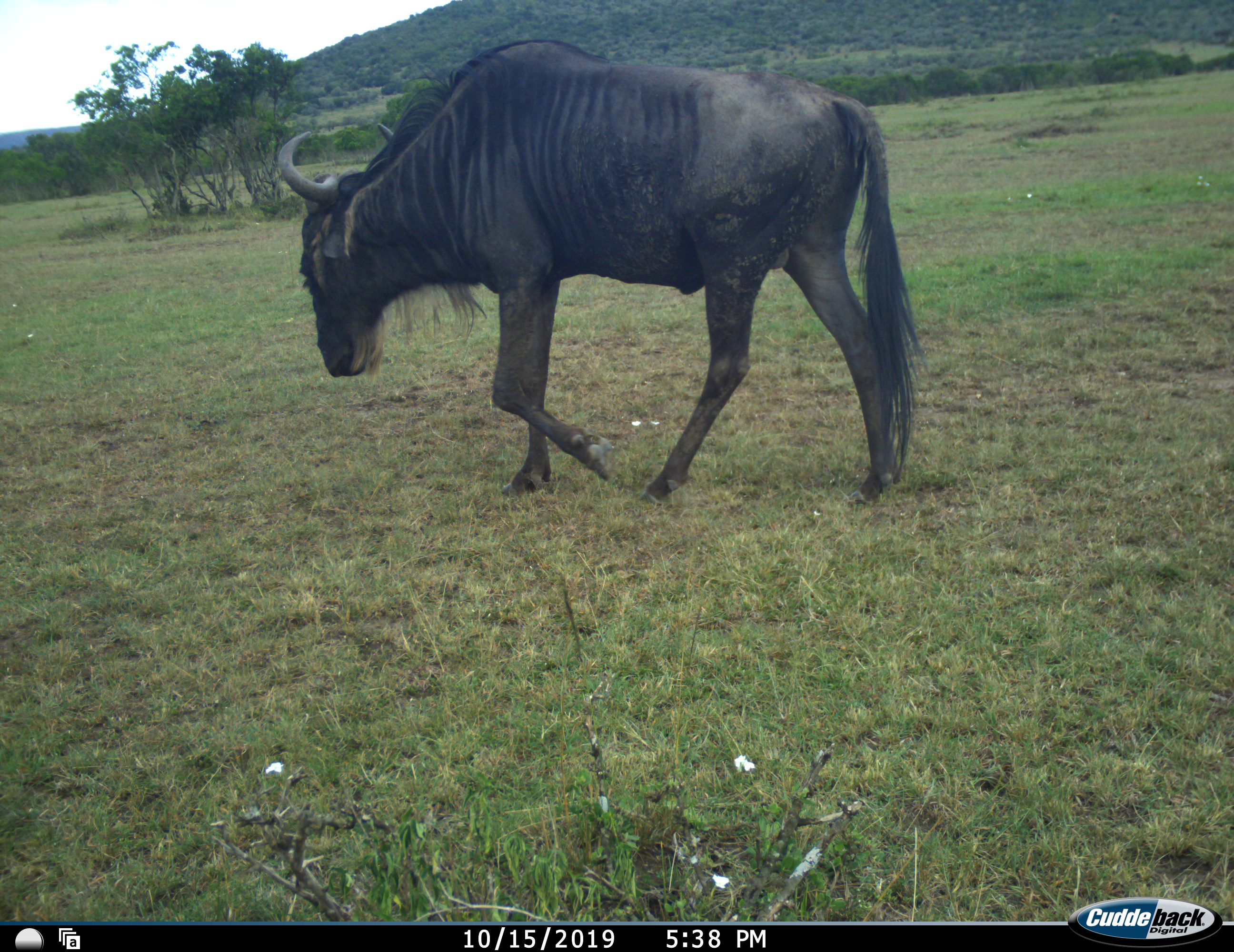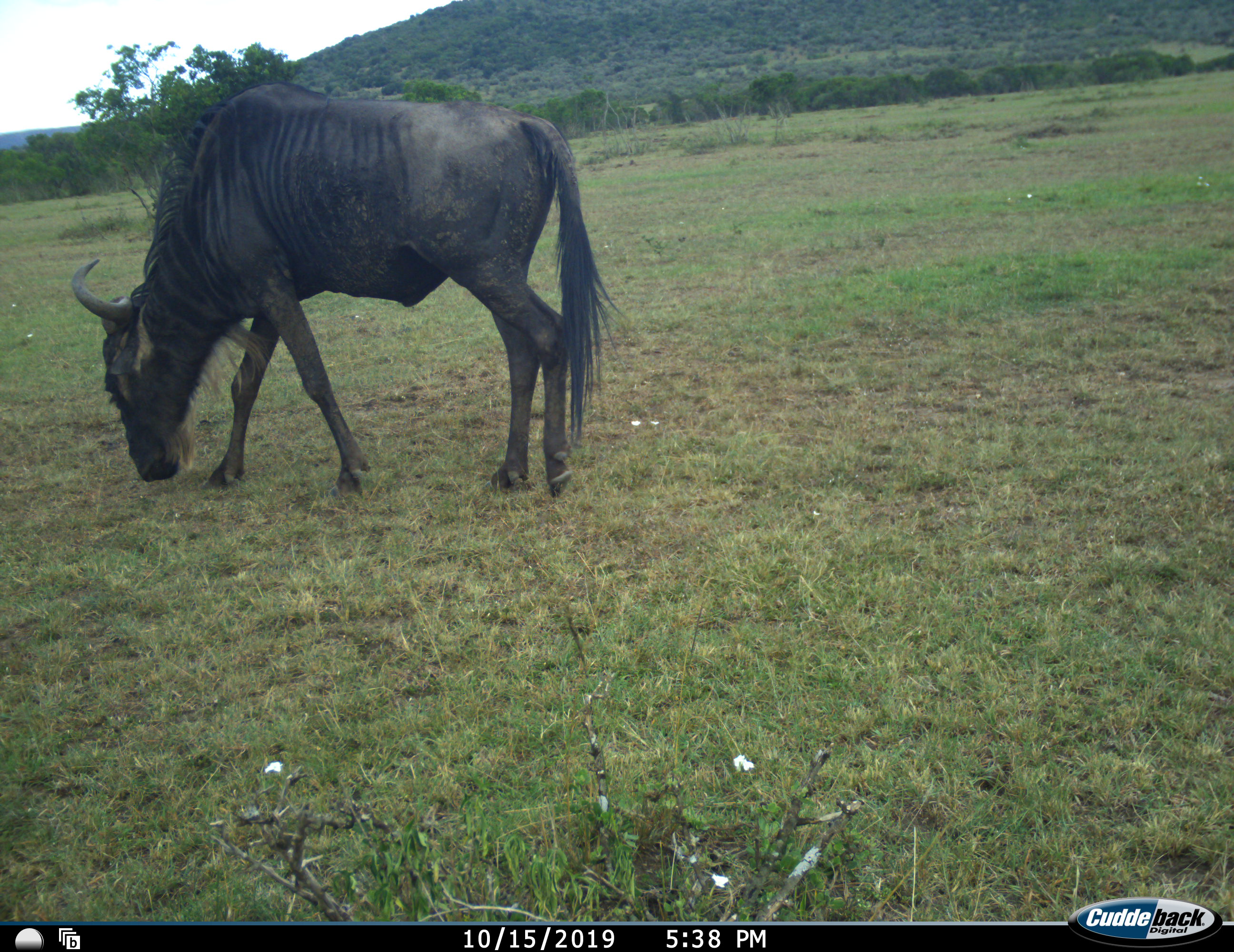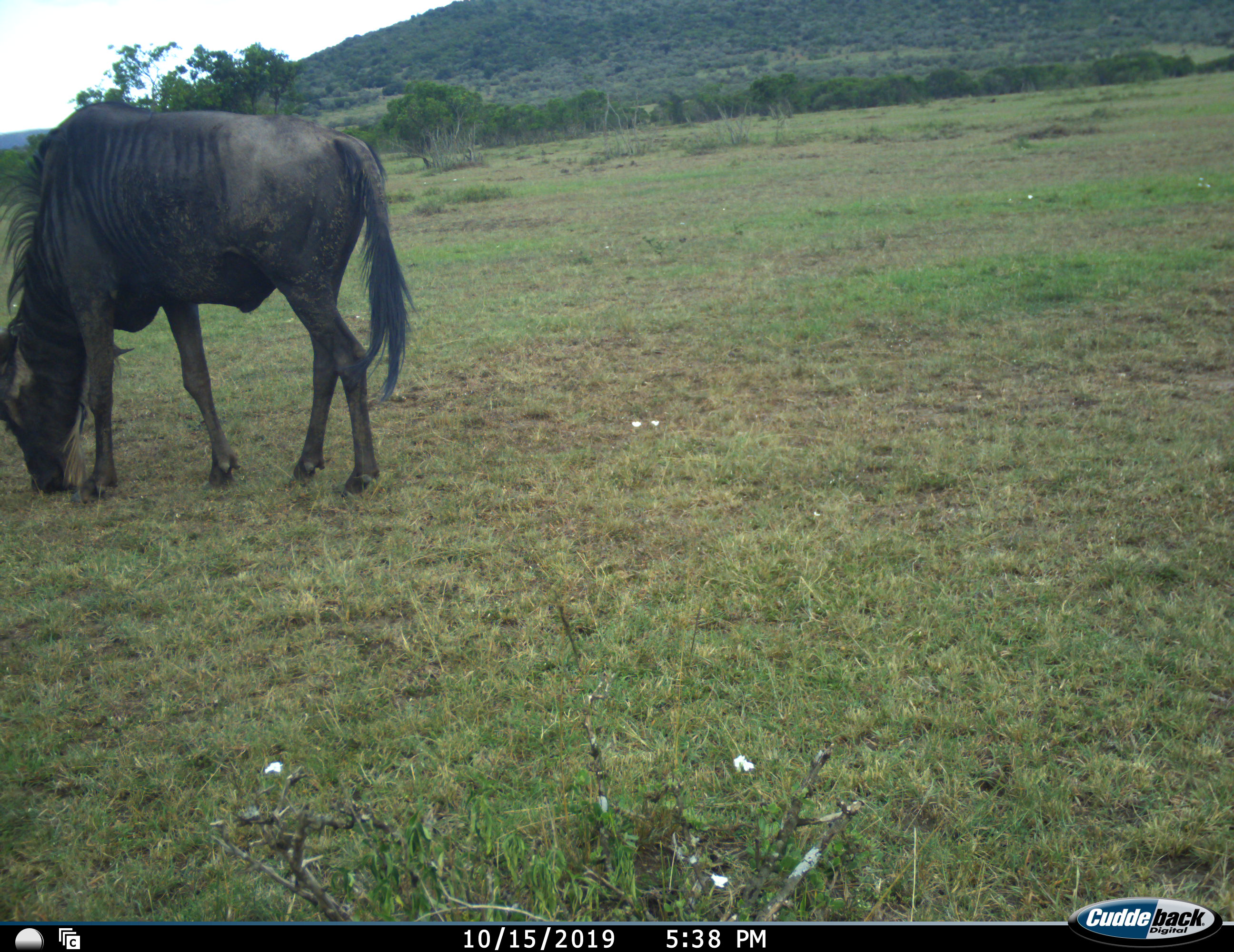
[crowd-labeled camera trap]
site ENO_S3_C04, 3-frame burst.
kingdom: Animalia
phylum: Chordata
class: Mammalia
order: Artiodactyla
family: Bovidae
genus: Connochaetes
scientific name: Connochaetes taurinus taurinus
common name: blue wildebeest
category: wildebeestblue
Wildebeestblue (blue wildebeest) (Connochaetes taurinus taurinus), count 1. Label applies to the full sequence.